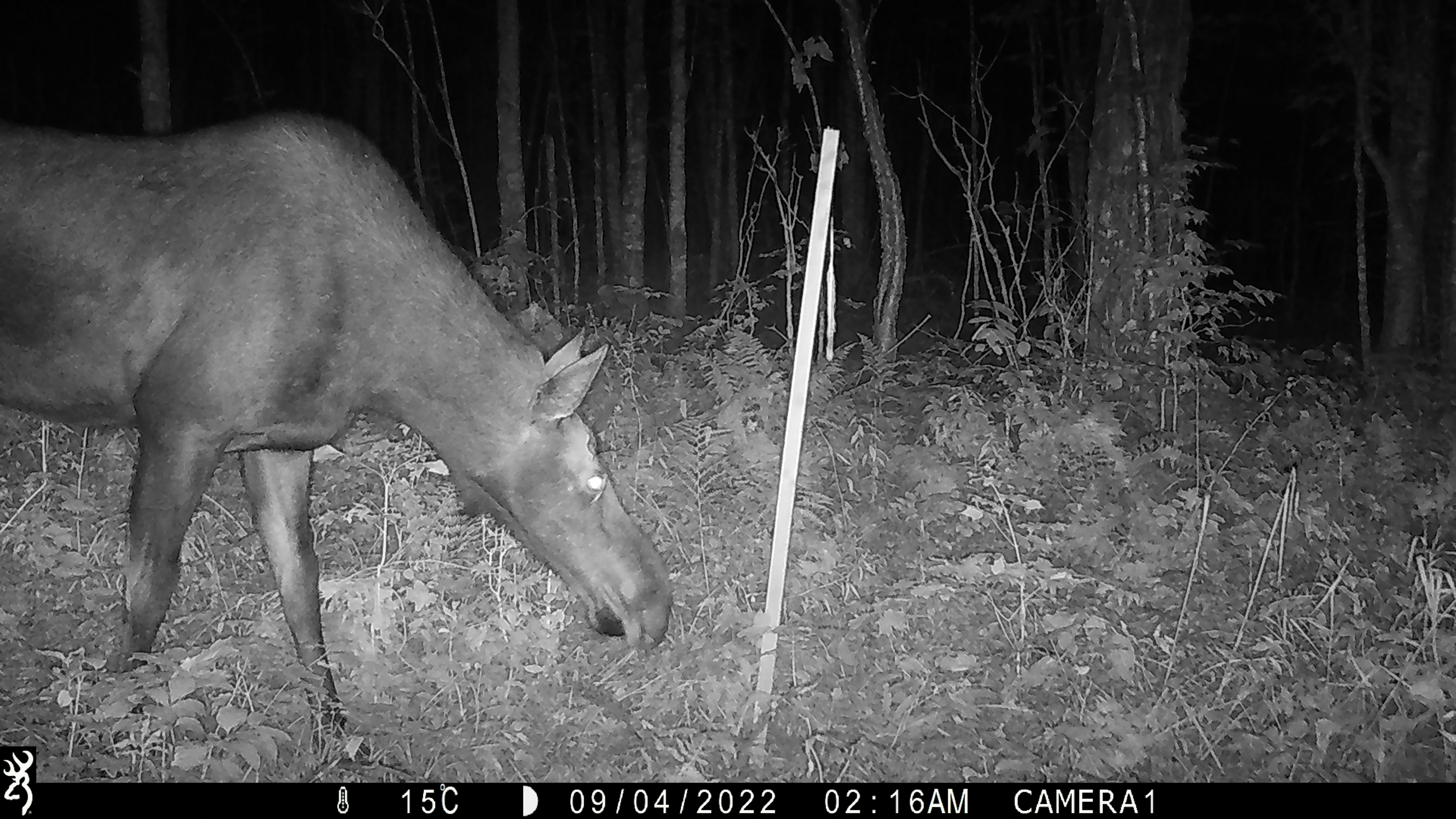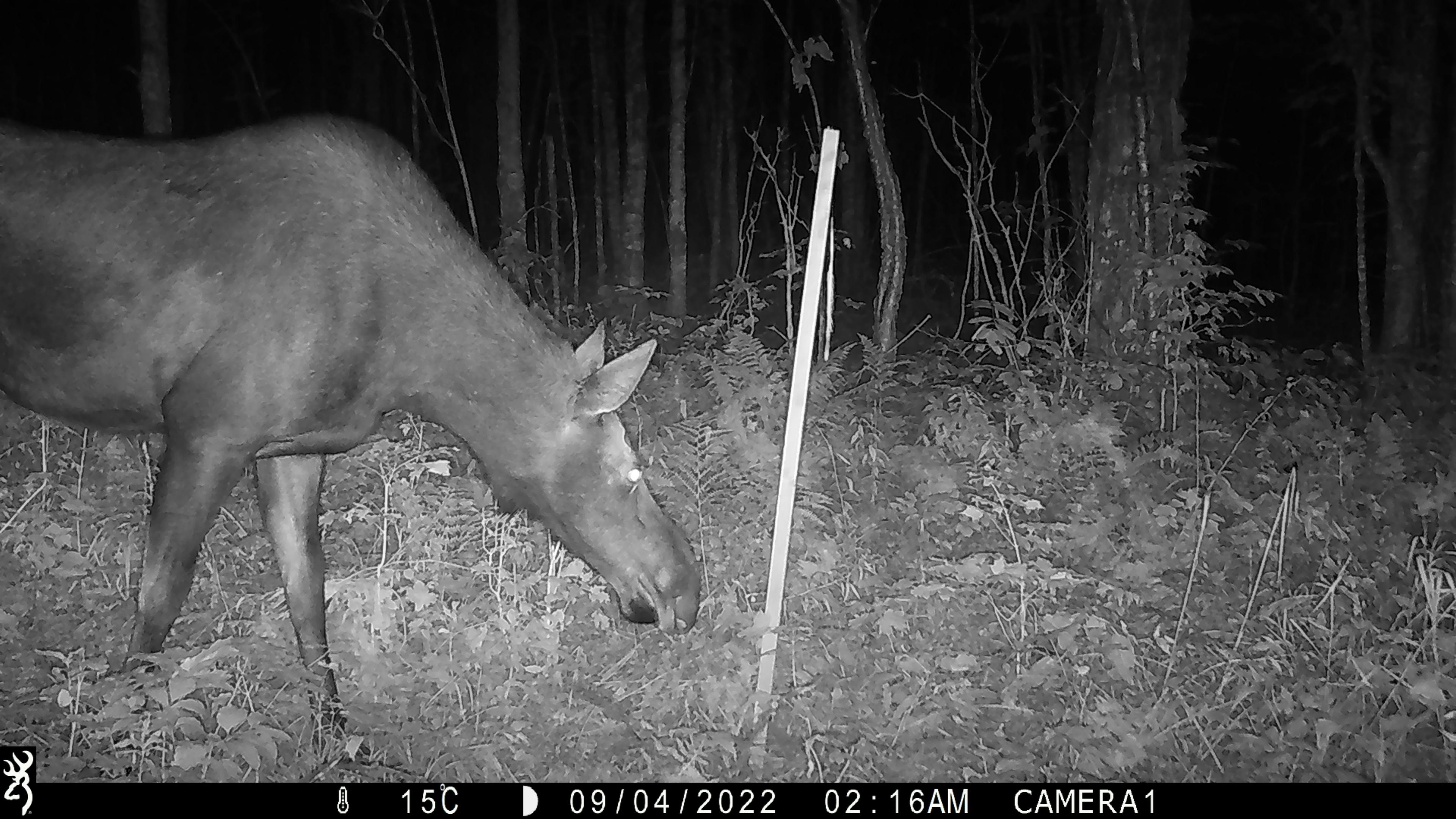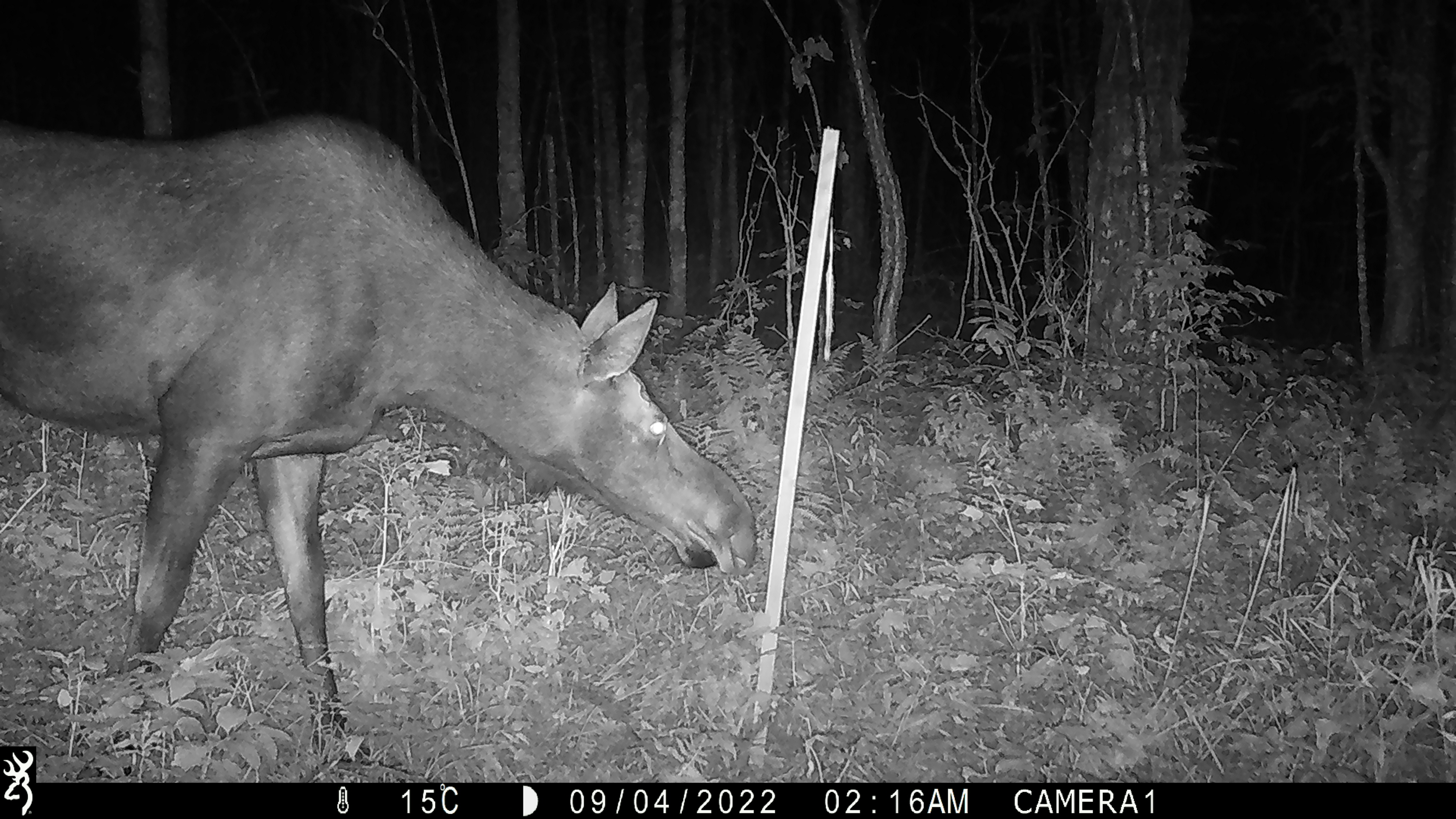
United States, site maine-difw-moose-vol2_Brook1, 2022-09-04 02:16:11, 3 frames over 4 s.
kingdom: Animalia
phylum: Chordata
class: Mammalia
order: Artiodactyla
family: Cervidae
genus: Alces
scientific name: Alces alces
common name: moose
Moose (Alces alces).